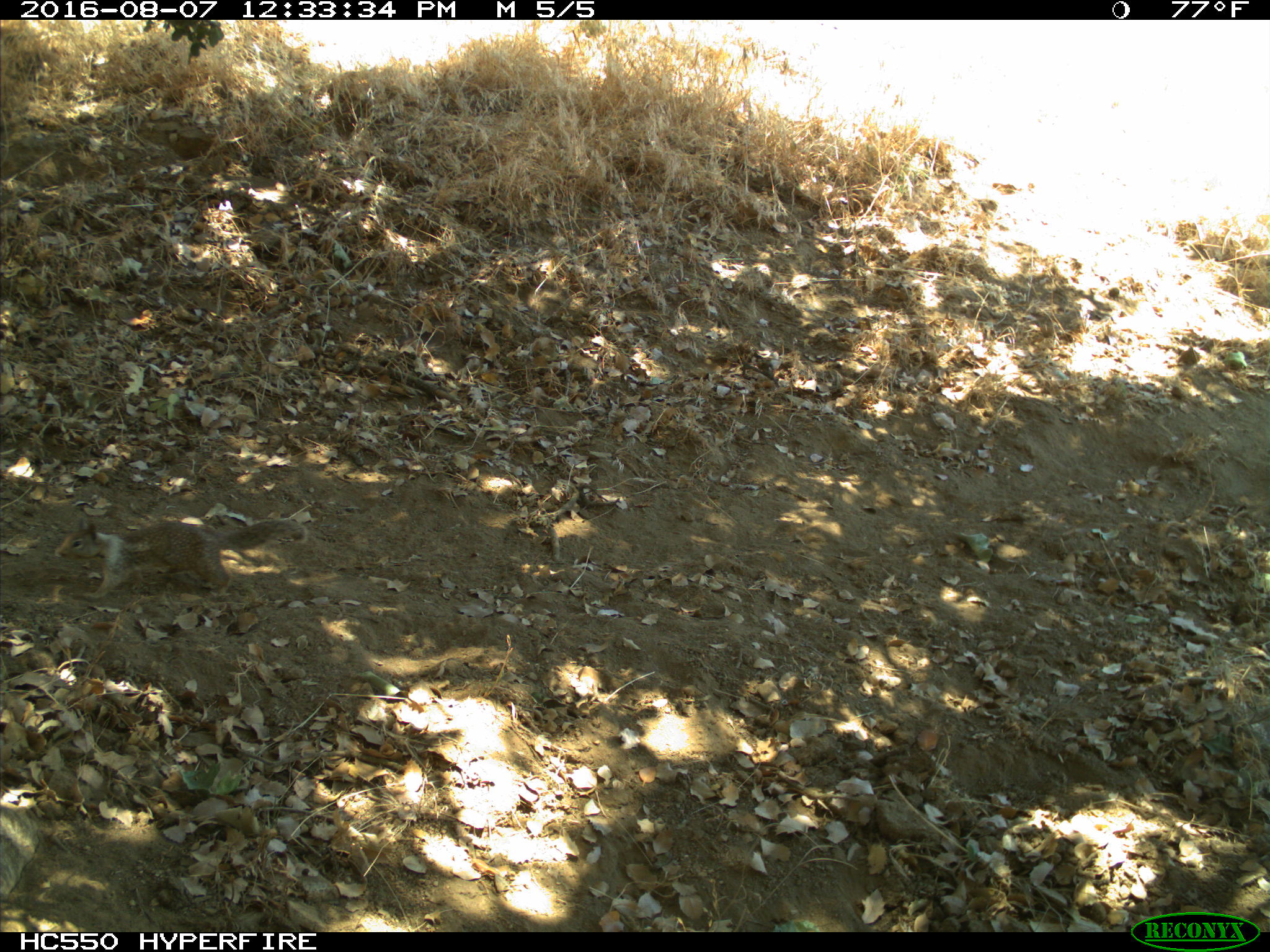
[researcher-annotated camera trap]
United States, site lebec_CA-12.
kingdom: Animalia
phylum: Chordata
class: Mammalia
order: Rodentia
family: Sciuridae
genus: Otospermophilus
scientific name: Otospermophilus beecheyi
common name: california ground squirrel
Otospermophilus beecheyi (california ground squirrel).